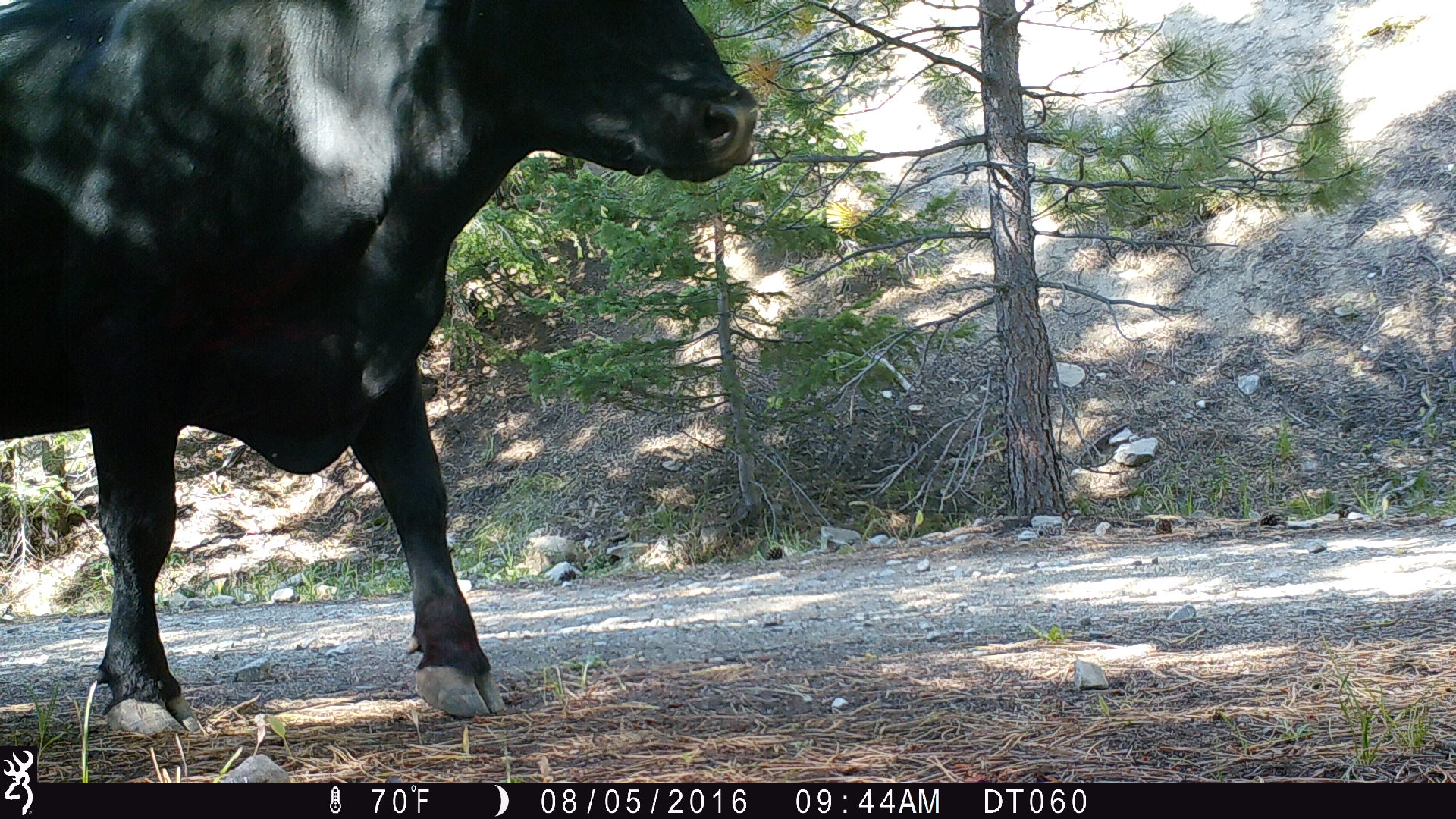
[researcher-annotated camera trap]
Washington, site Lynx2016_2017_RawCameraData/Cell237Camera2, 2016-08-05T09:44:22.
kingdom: Animalia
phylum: Chordata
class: Mammalia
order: Artiodactyla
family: Bovidae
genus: Bos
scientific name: Bos taurus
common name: domestic cattle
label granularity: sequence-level